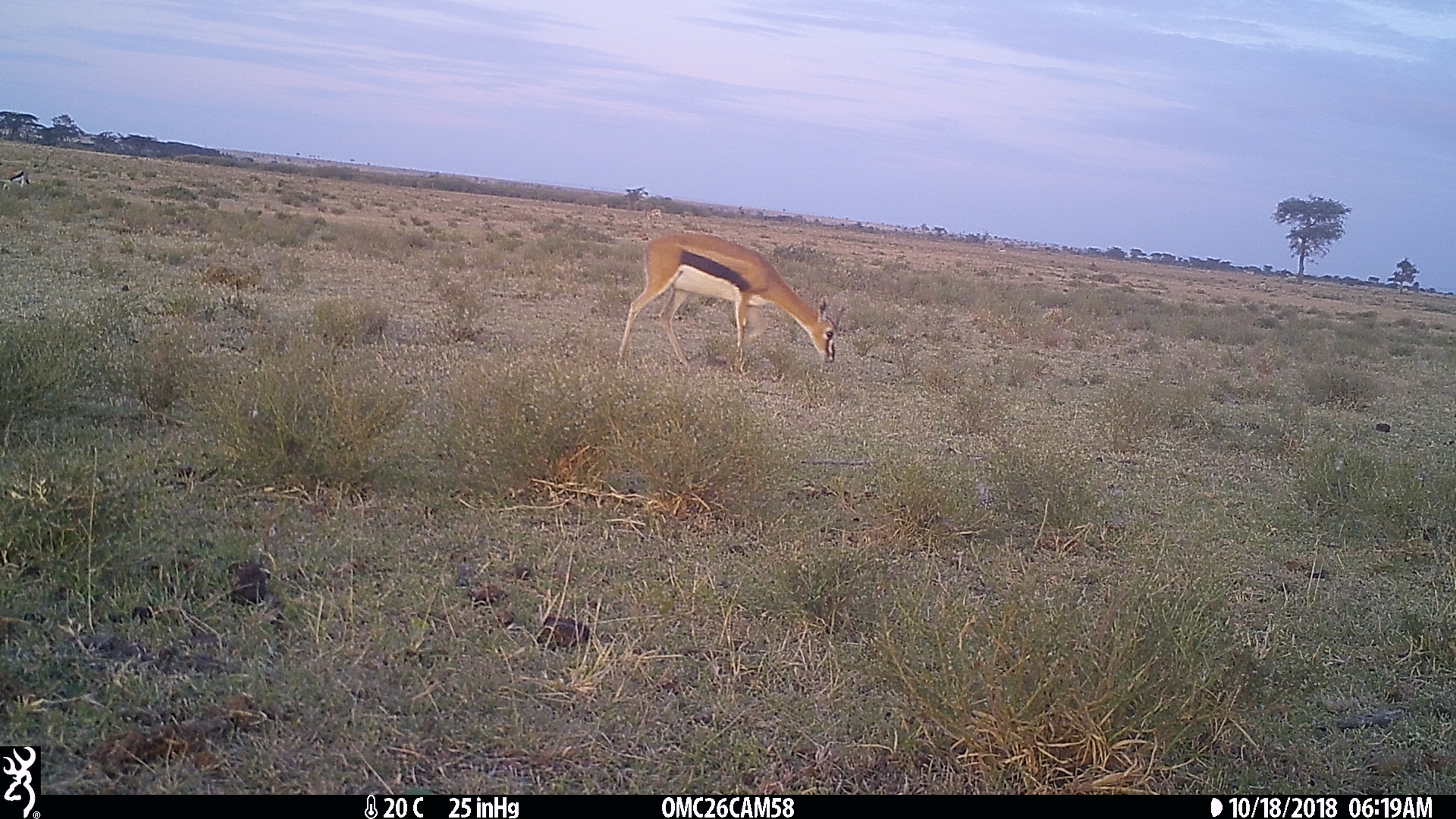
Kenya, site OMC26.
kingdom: Animalia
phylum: Chordata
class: Mammalia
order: Artiodactyla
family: Bovidae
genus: Eudorcas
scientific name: Eudorcas thomsonii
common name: thomon's gazelle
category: gazelle thomsons